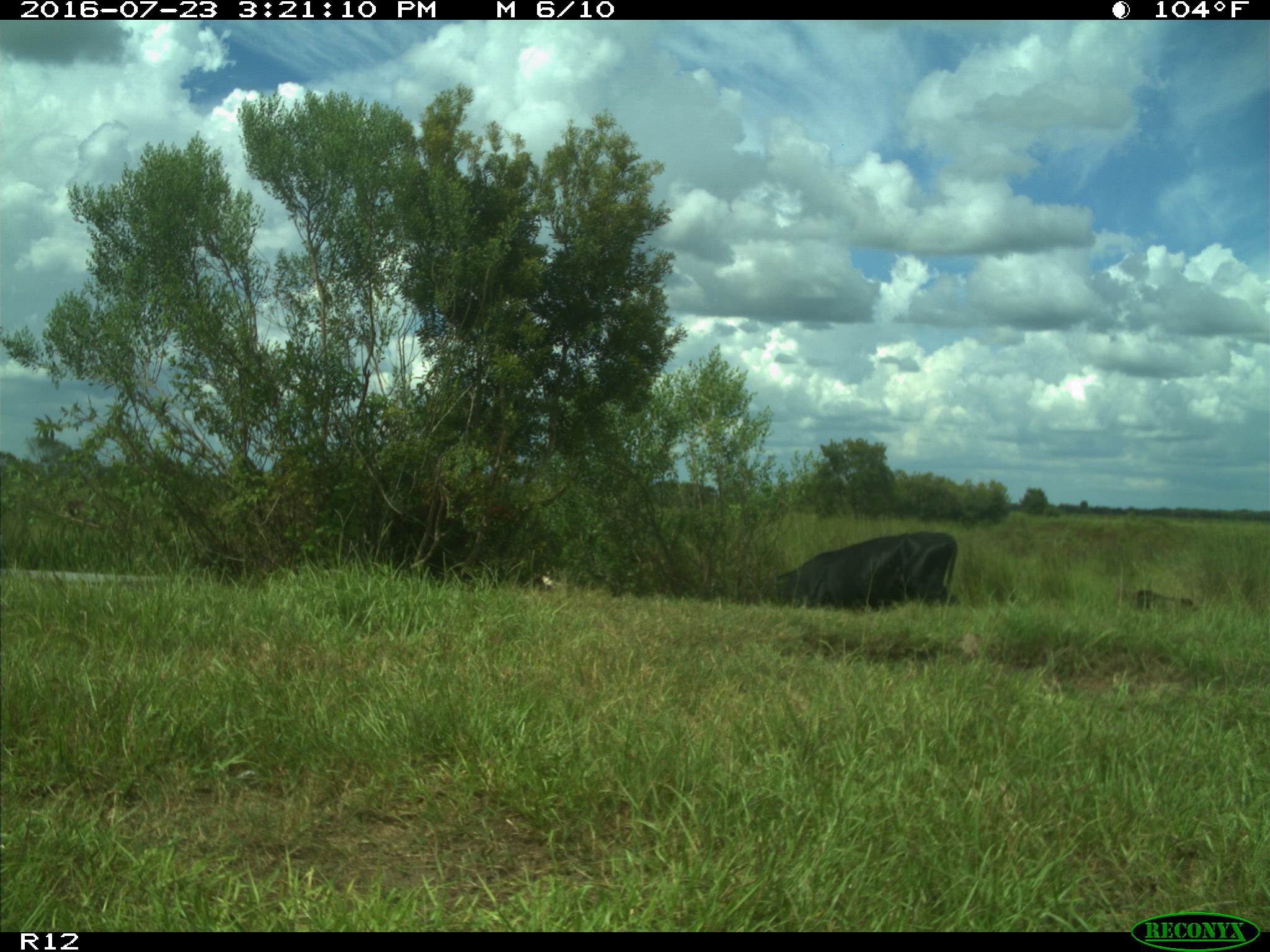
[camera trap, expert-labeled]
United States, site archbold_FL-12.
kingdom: Animalia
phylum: Chordata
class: Mammalia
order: Artiodactyla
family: Bovidae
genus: Bos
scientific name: Bos taurus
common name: domestic cow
Bos taurus (domestic cow).